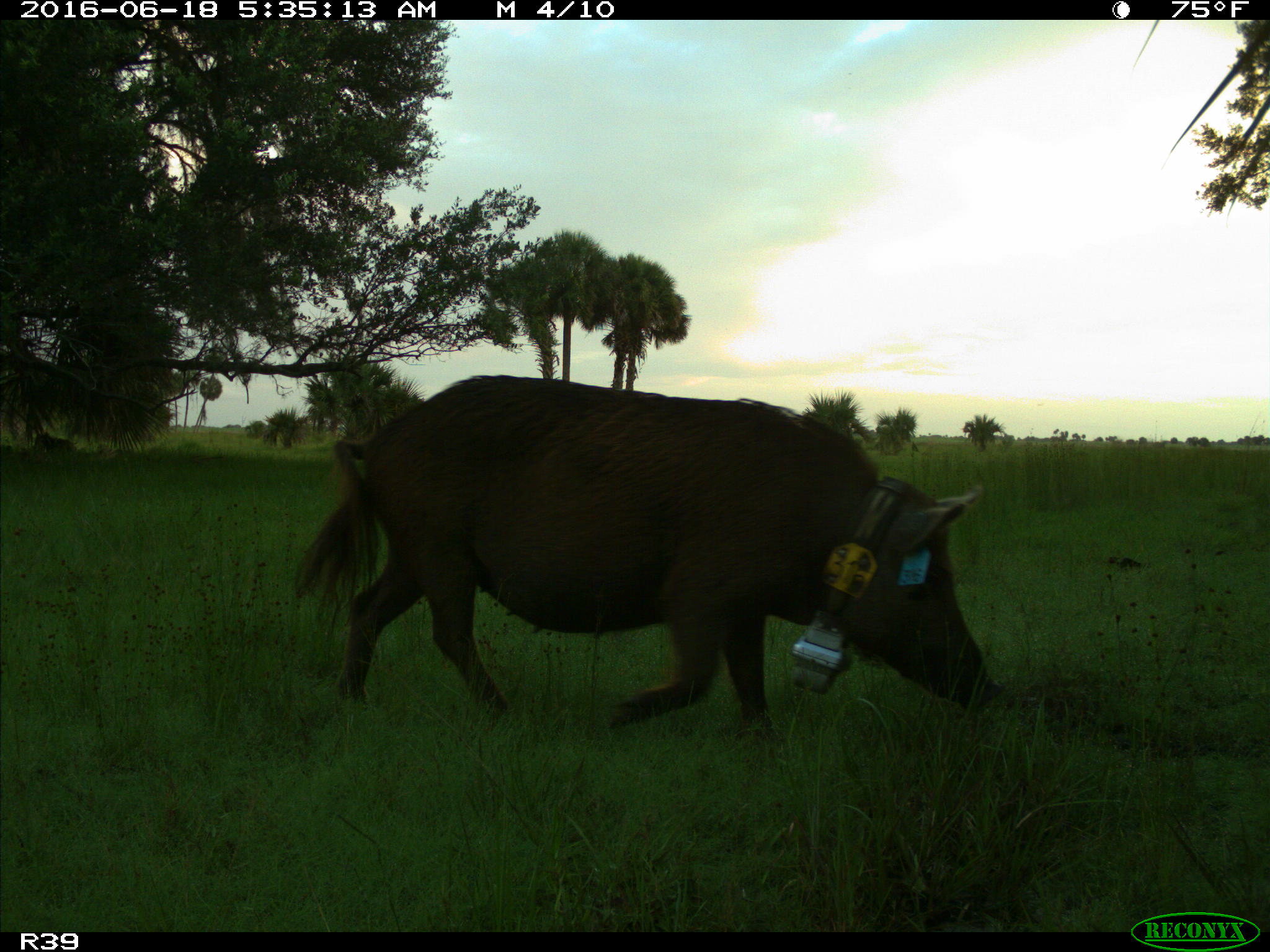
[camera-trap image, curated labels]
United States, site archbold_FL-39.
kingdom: Animalia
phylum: Chordata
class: Mammalia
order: Artiodactyla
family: Suidae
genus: Sus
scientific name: Sus scrofa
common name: wild boar